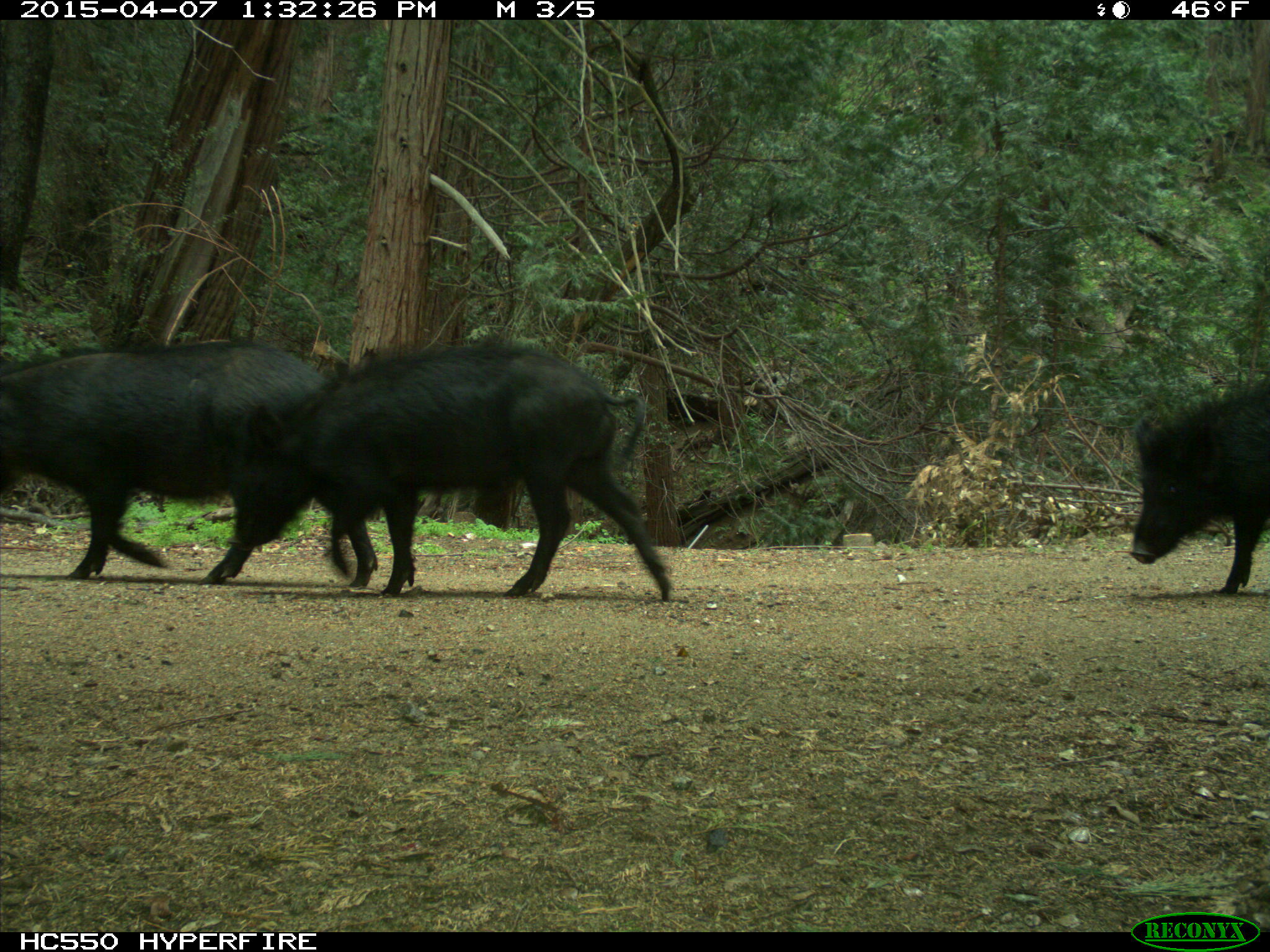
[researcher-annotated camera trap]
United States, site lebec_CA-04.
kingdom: Animalia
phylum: Chordata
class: Mammalia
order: Artiodactyla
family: Suidae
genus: Sus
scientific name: Sus scrofa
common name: wild boar